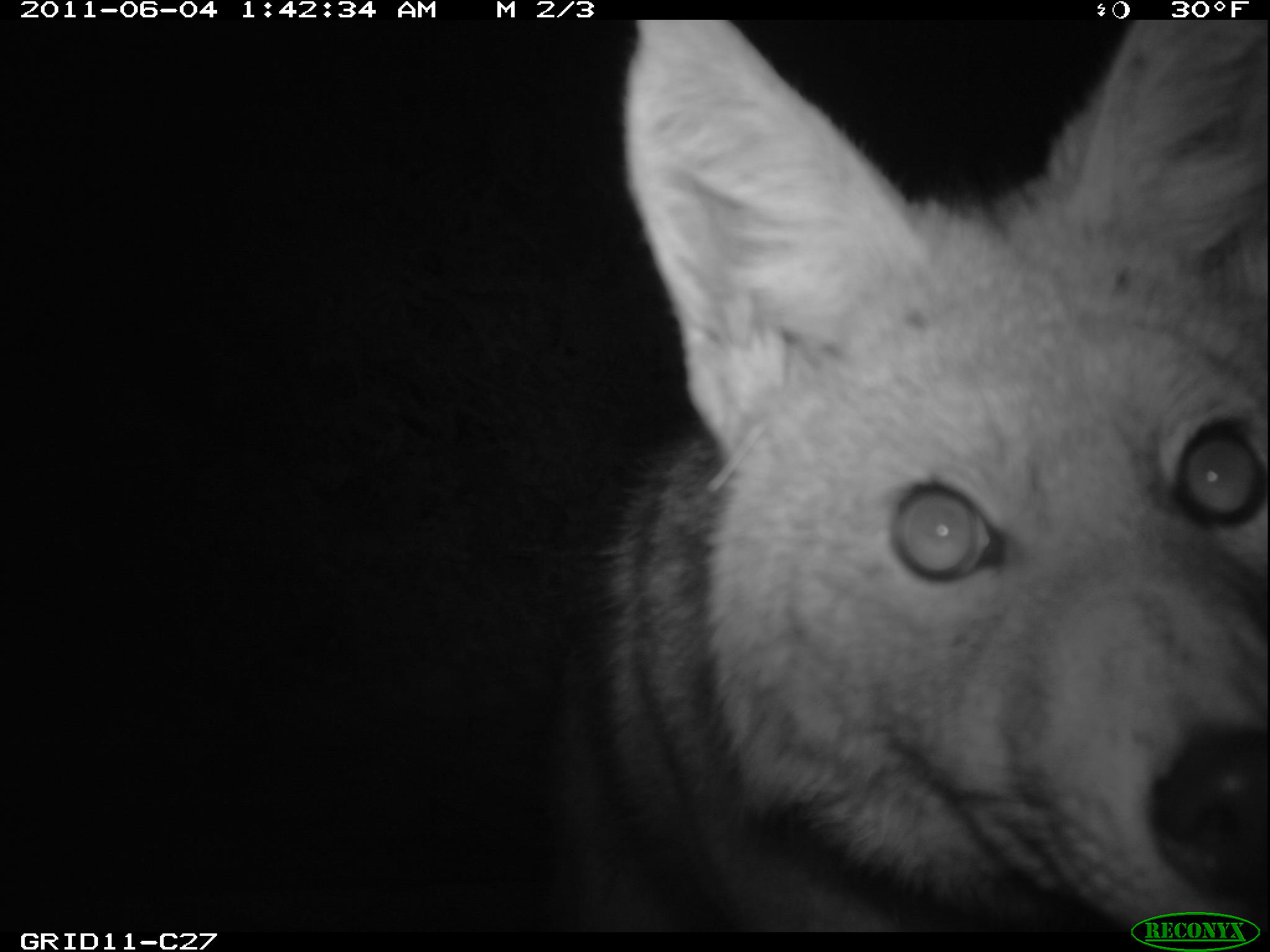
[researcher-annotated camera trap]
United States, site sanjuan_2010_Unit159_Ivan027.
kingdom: Animalia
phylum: Chordata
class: Mammalia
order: Carnivora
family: Canidae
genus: Canis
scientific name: Canis latrans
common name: coyote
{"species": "Canis latrans (coyote)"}